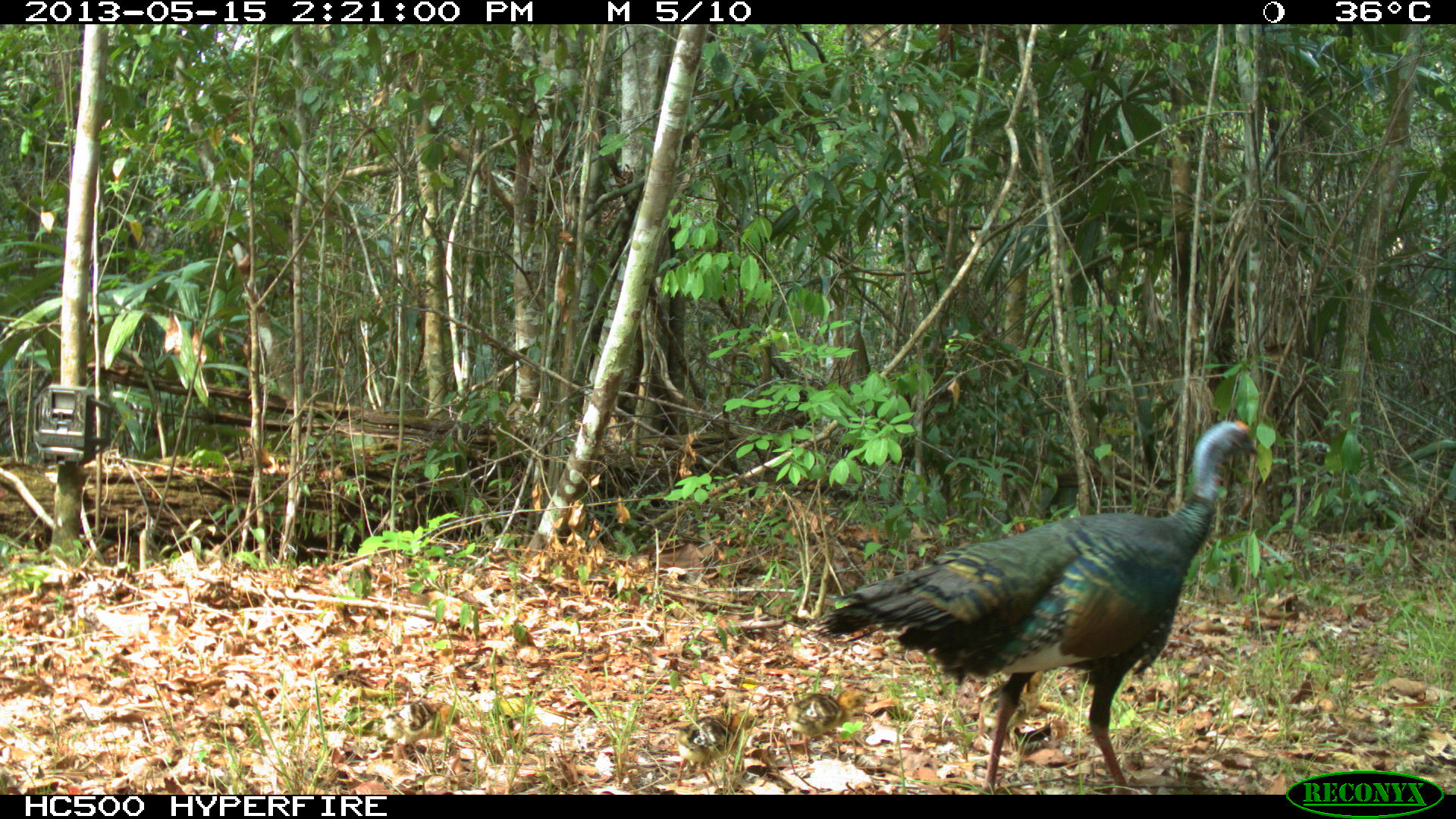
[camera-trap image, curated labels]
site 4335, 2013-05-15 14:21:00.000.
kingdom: Animalia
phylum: Chordata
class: Aves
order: Galliformes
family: Phasianidae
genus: Meleagris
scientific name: Meleagris ocellata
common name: ocellated turkey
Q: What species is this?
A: Meleagris ocellata (ocellated turkey).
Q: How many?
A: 1.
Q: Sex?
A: Female.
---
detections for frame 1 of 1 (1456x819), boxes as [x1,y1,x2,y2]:
meleagris ocellata: [804,420,1264,793]; [962,666,1065,755]; [784,686,875,765]; [673,710,763,788]; [383,698,464,772]